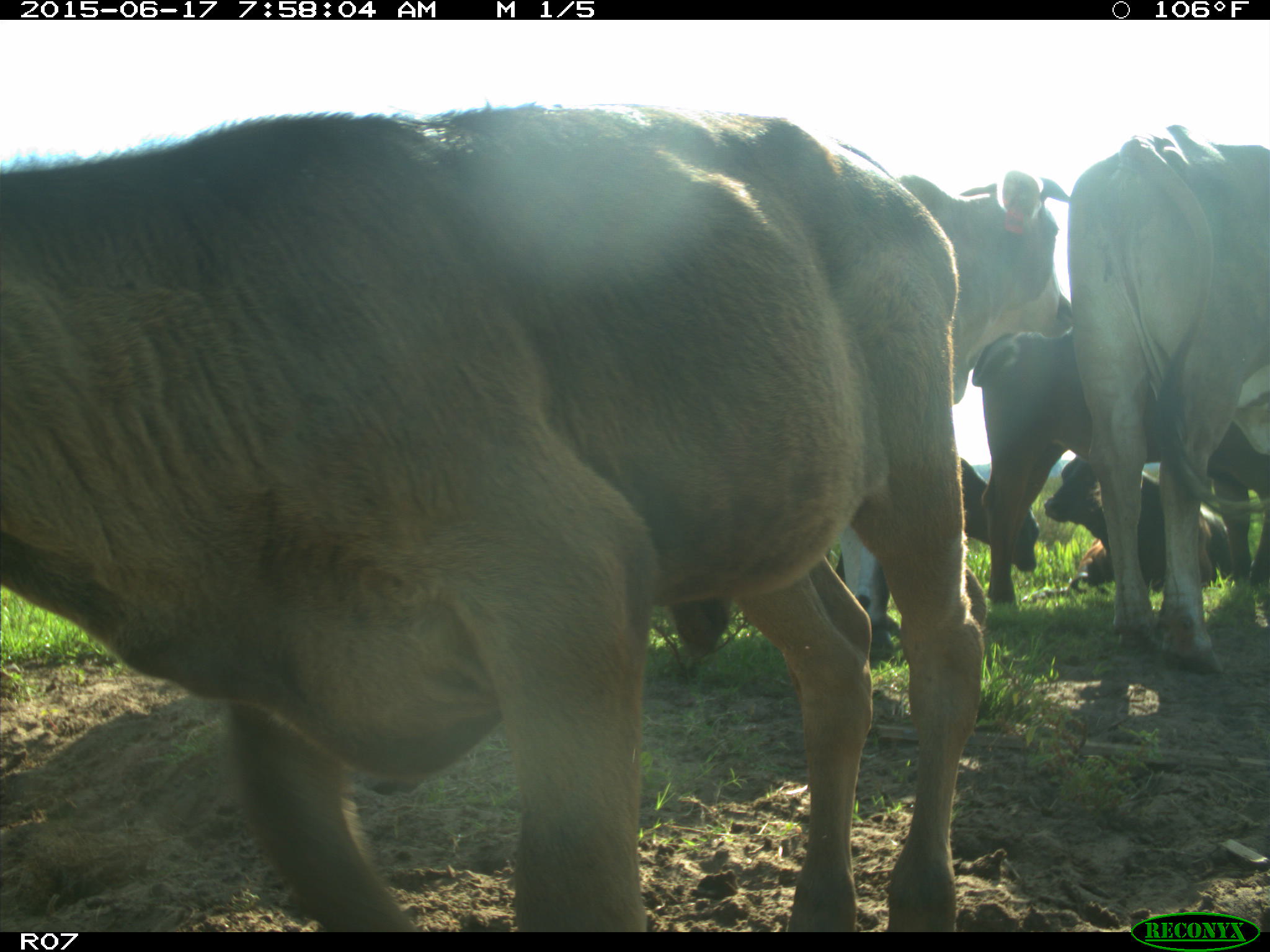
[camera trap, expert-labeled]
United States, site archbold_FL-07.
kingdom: Animalia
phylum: Chordata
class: Mammalia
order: Artiodactyla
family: Bovidae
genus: Bos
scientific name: Bos taurus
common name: domestic cow